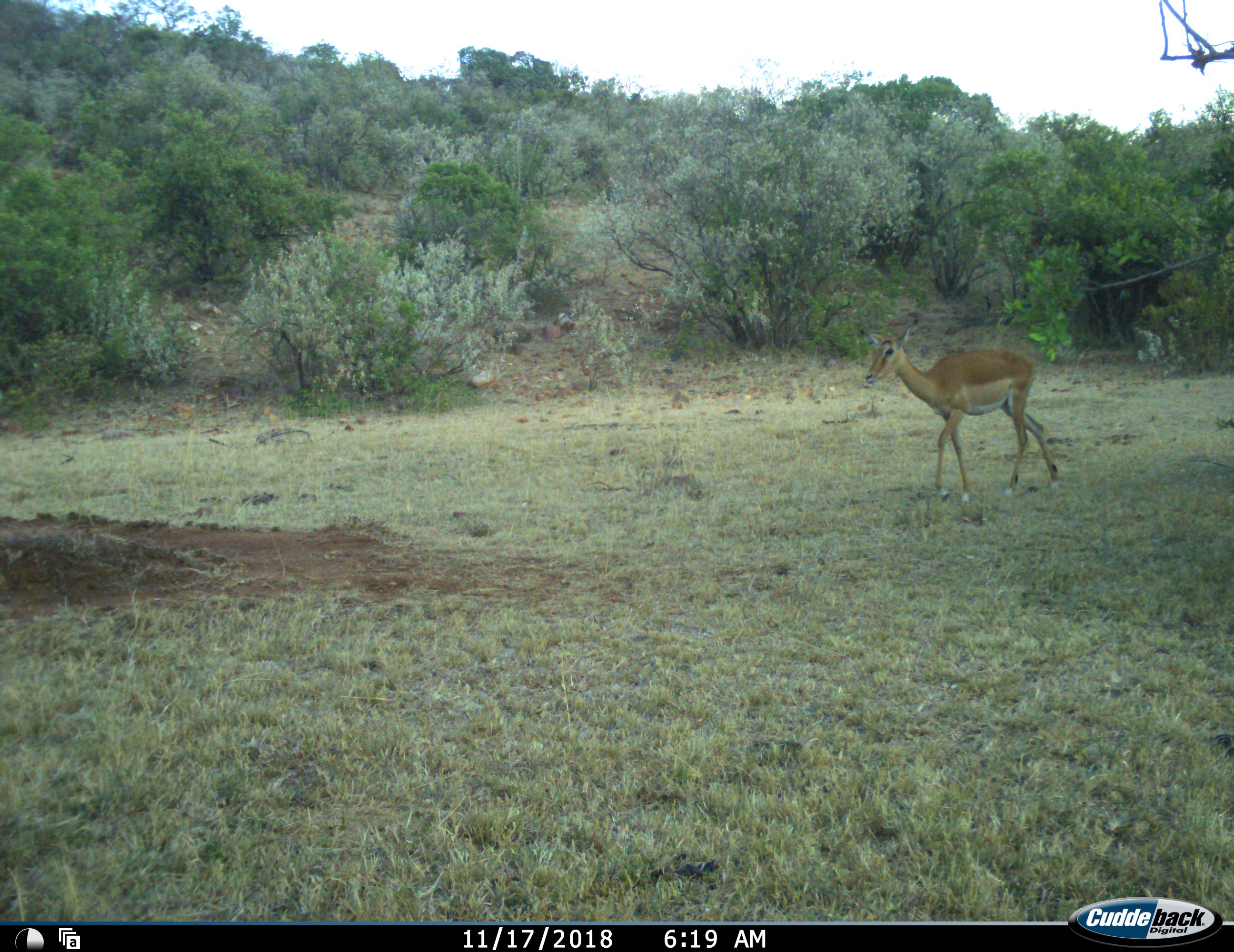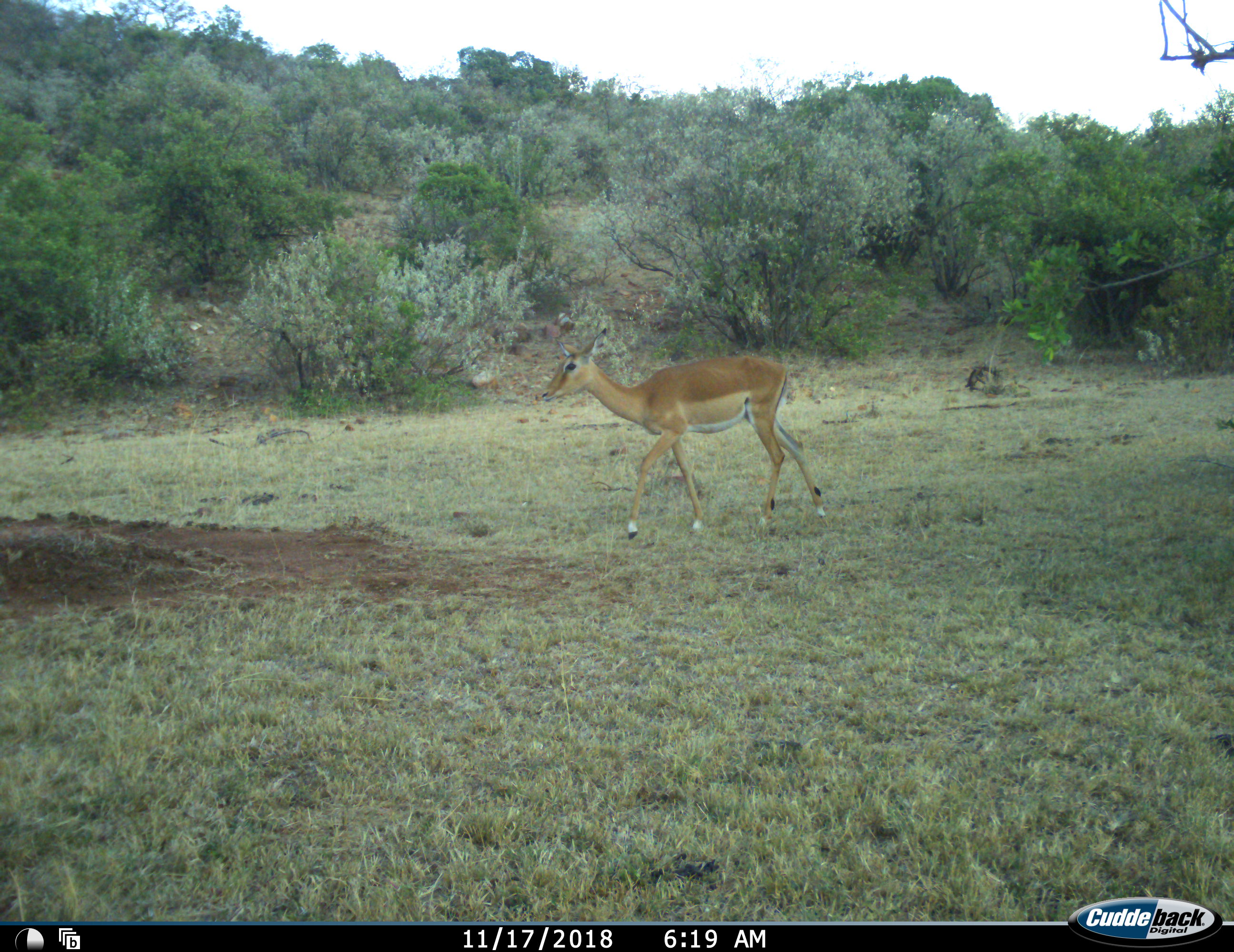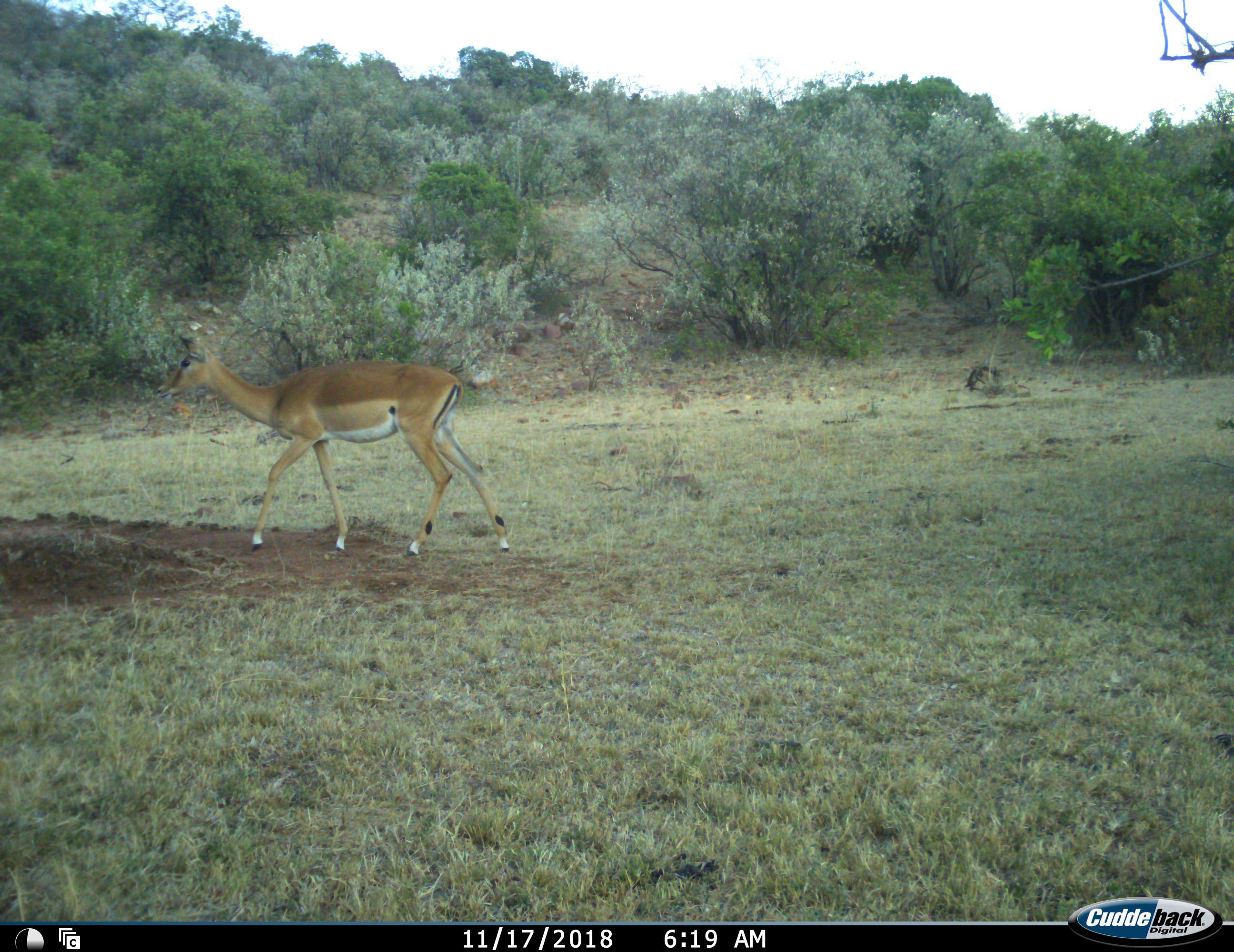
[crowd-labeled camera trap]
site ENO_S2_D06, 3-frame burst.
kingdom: Animalia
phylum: Chordata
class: Mammalia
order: Artiodactyla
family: Bovidae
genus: Aepyceros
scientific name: Aepyceros melampus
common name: impala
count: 1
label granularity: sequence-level